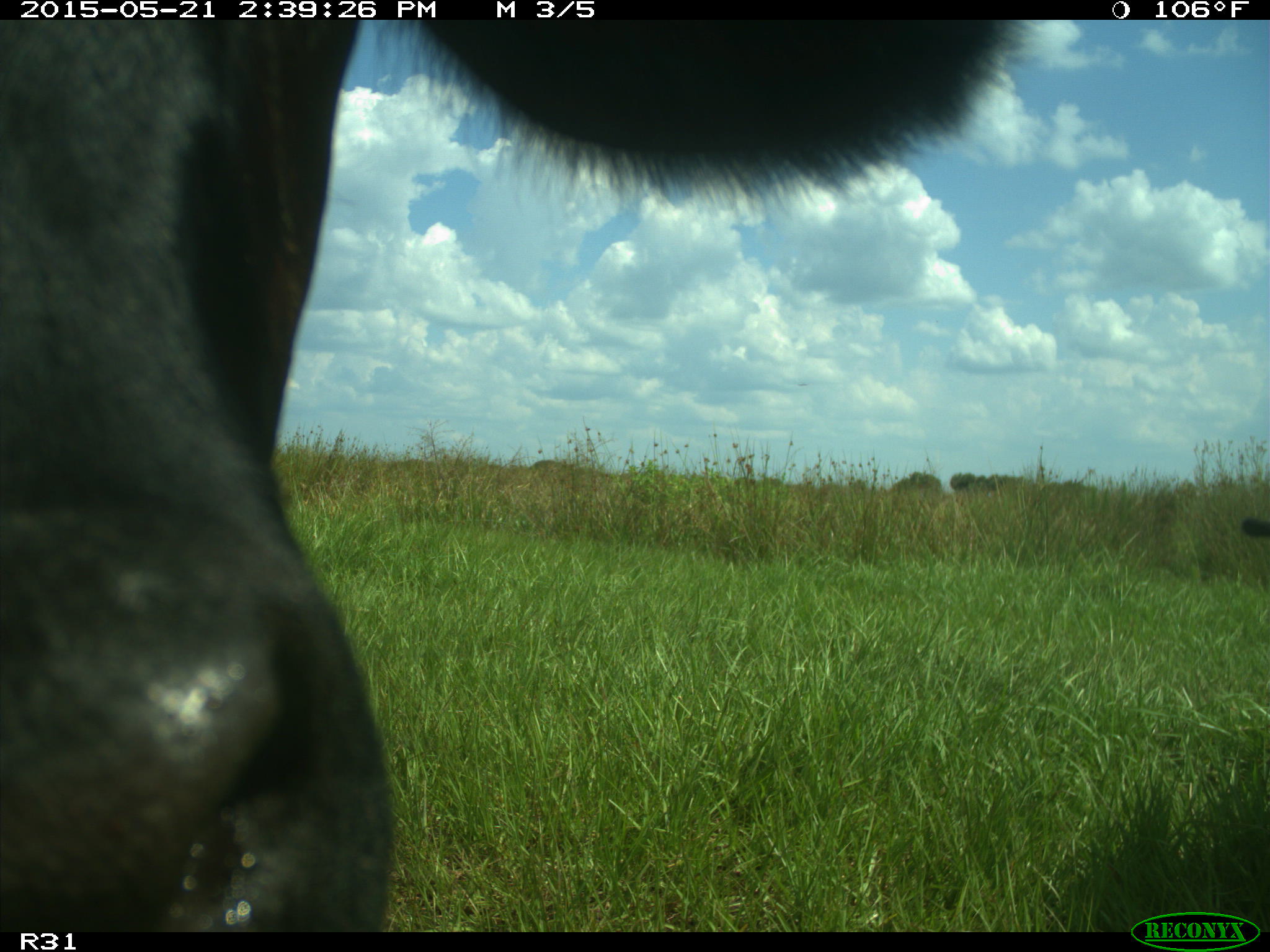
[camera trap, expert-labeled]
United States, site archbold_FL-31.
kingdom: Animalia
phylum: Chordata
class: Mammalia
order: Artiodactyla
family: Bovidae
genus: Bos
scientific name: Bos taurus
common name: domestic cow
Bos taurus (domestic cow).